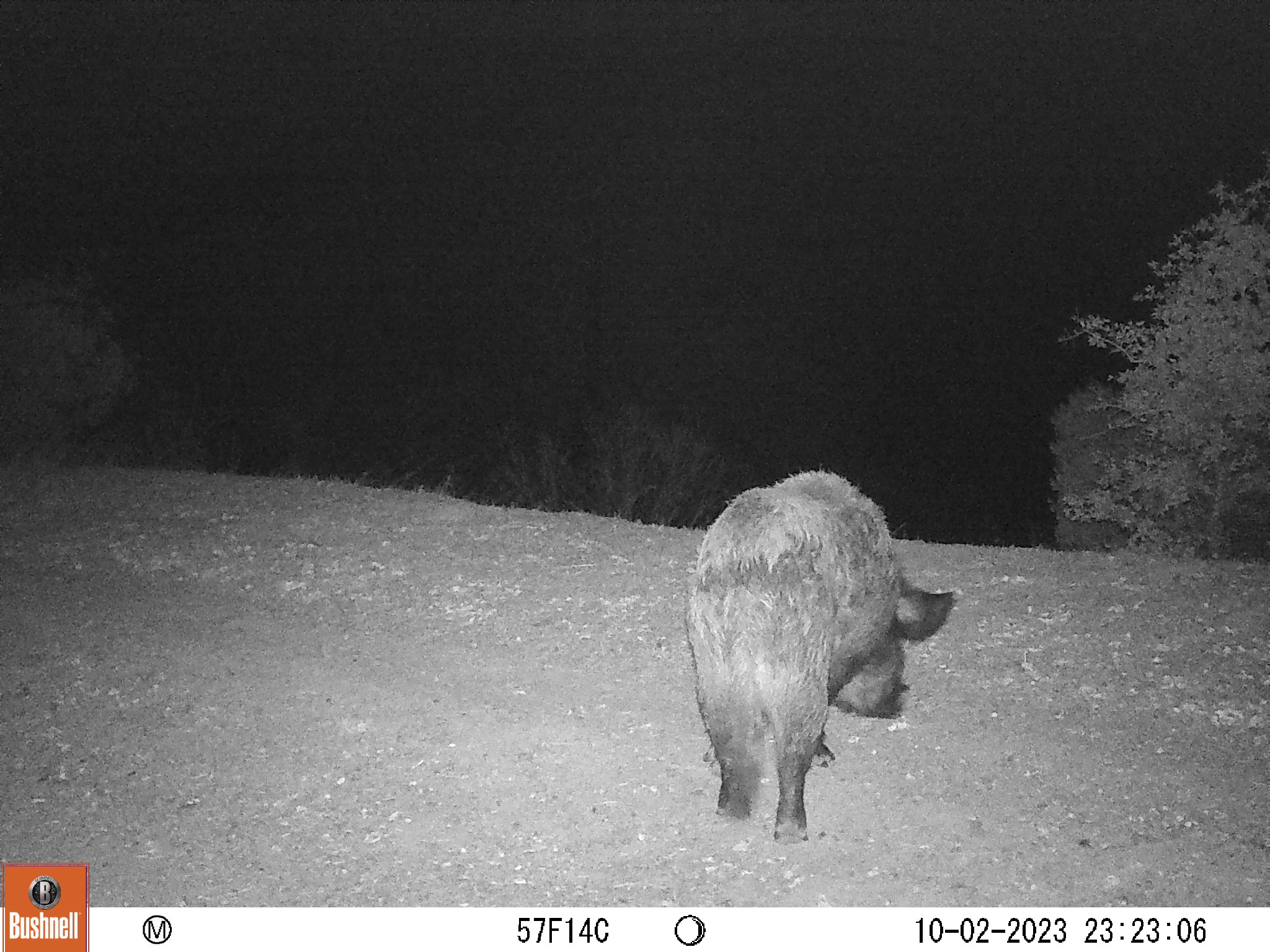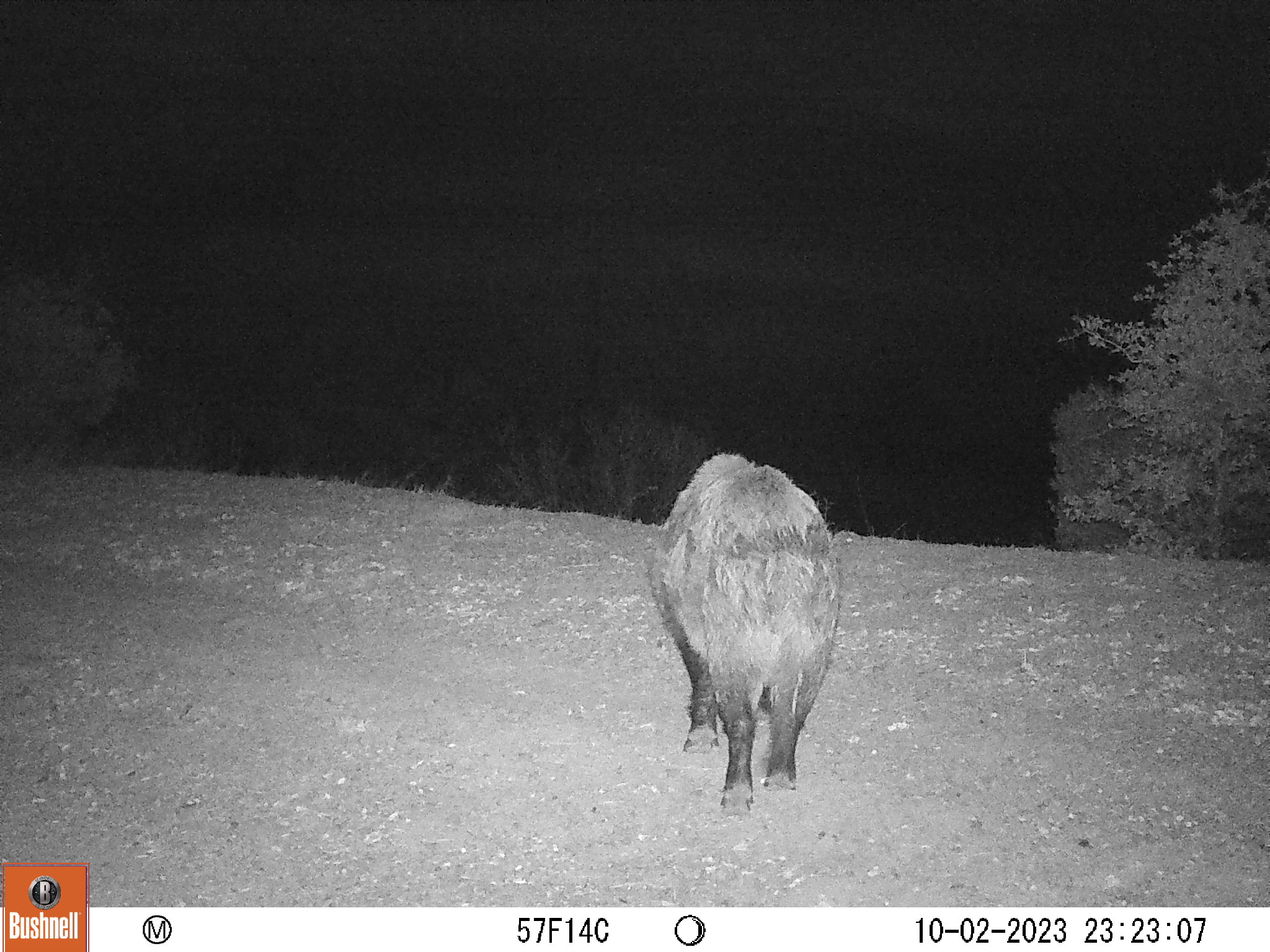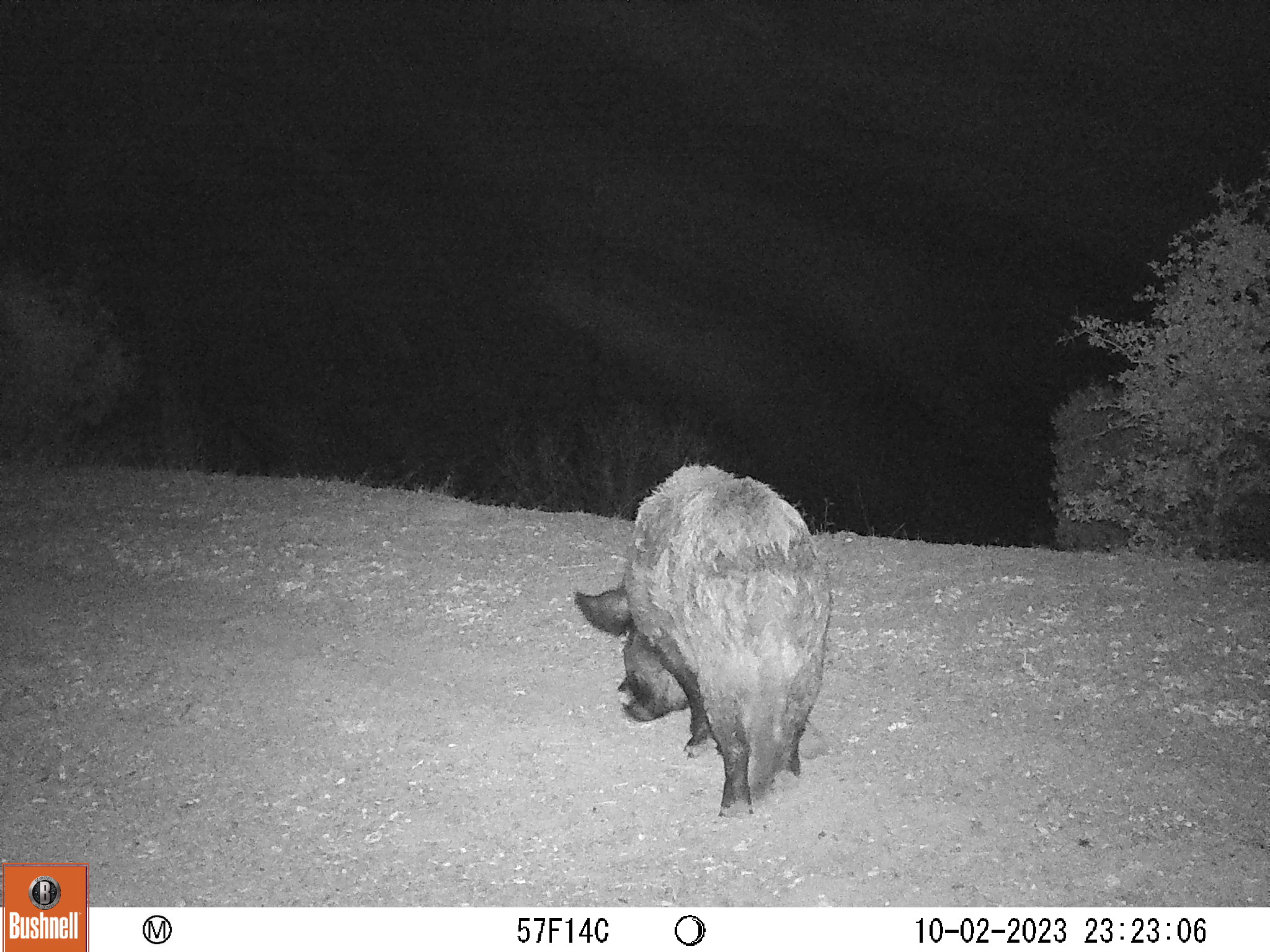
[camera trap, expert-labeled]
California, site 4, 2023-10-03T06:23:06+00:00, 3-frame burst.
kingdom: Animalia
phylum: Chordata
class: Mammalia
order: Artiodactyla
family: Suidae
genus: Sus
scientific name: Sus scrofa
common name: wild boar